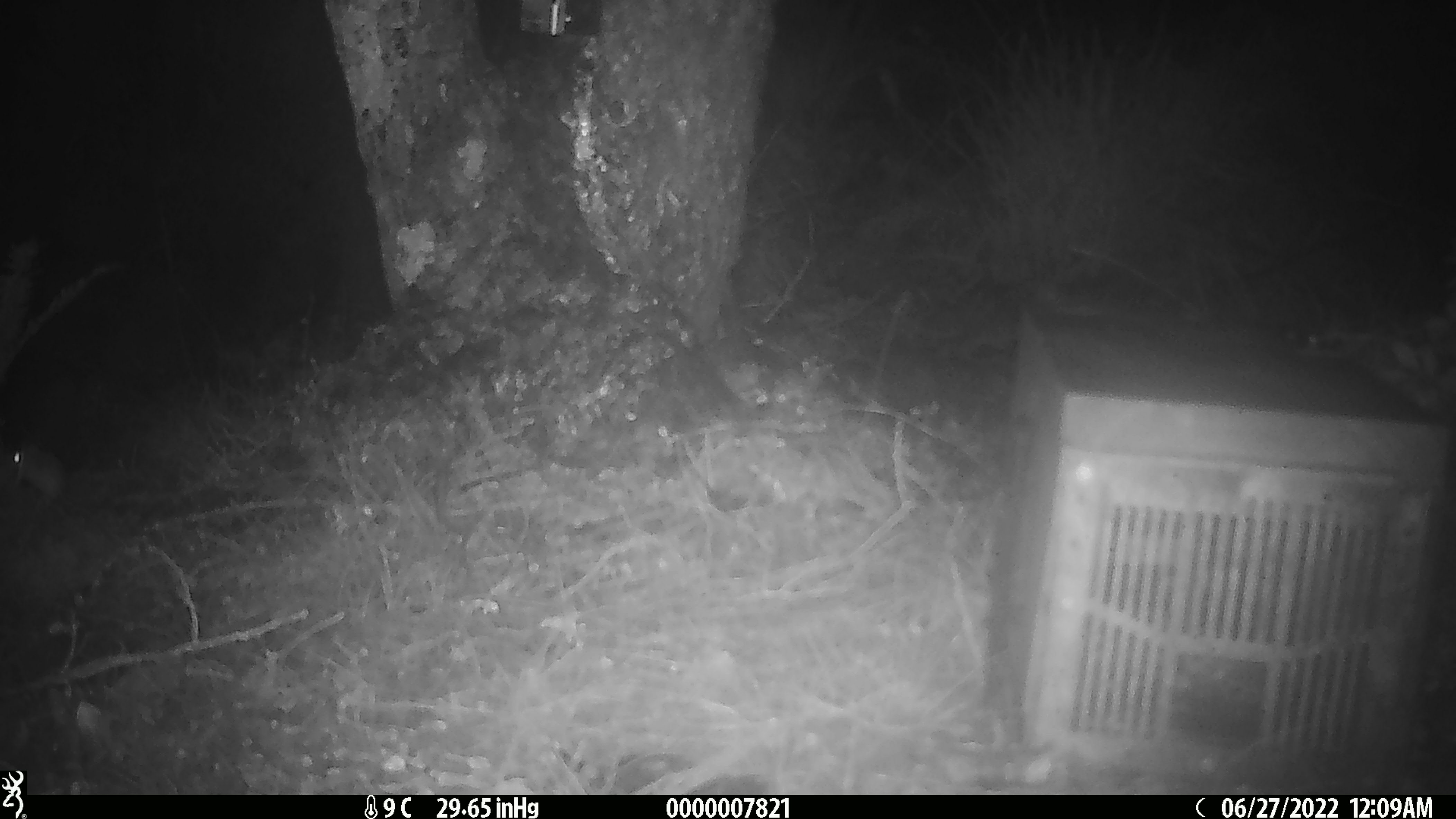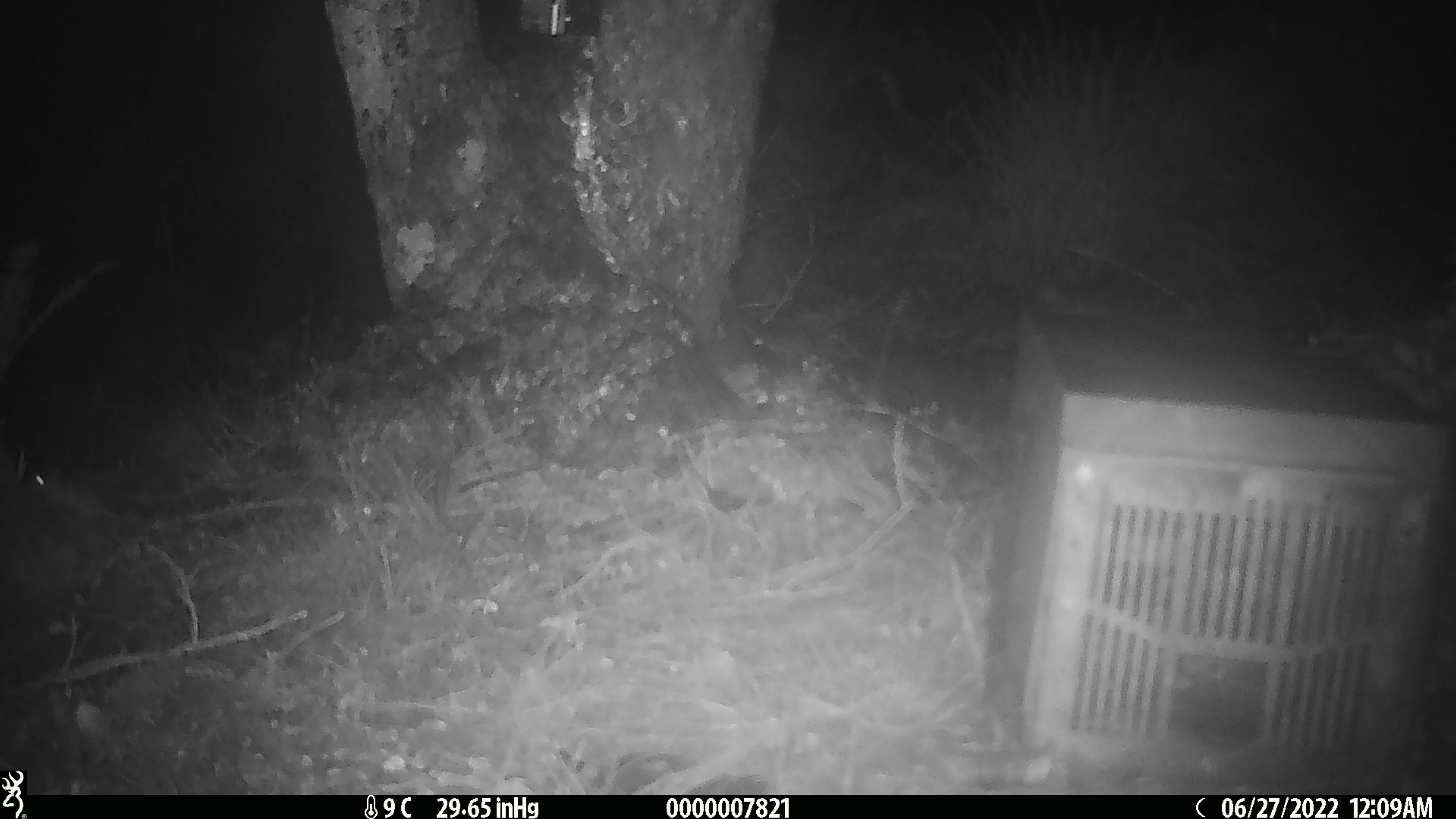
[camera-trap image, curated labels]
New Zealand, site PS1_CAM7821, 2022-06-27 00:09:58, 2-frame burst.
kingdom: Animalia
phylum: Chordata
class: Mammalia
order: Rodentia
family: Muridae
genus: Mus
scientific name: Mus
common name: mouse